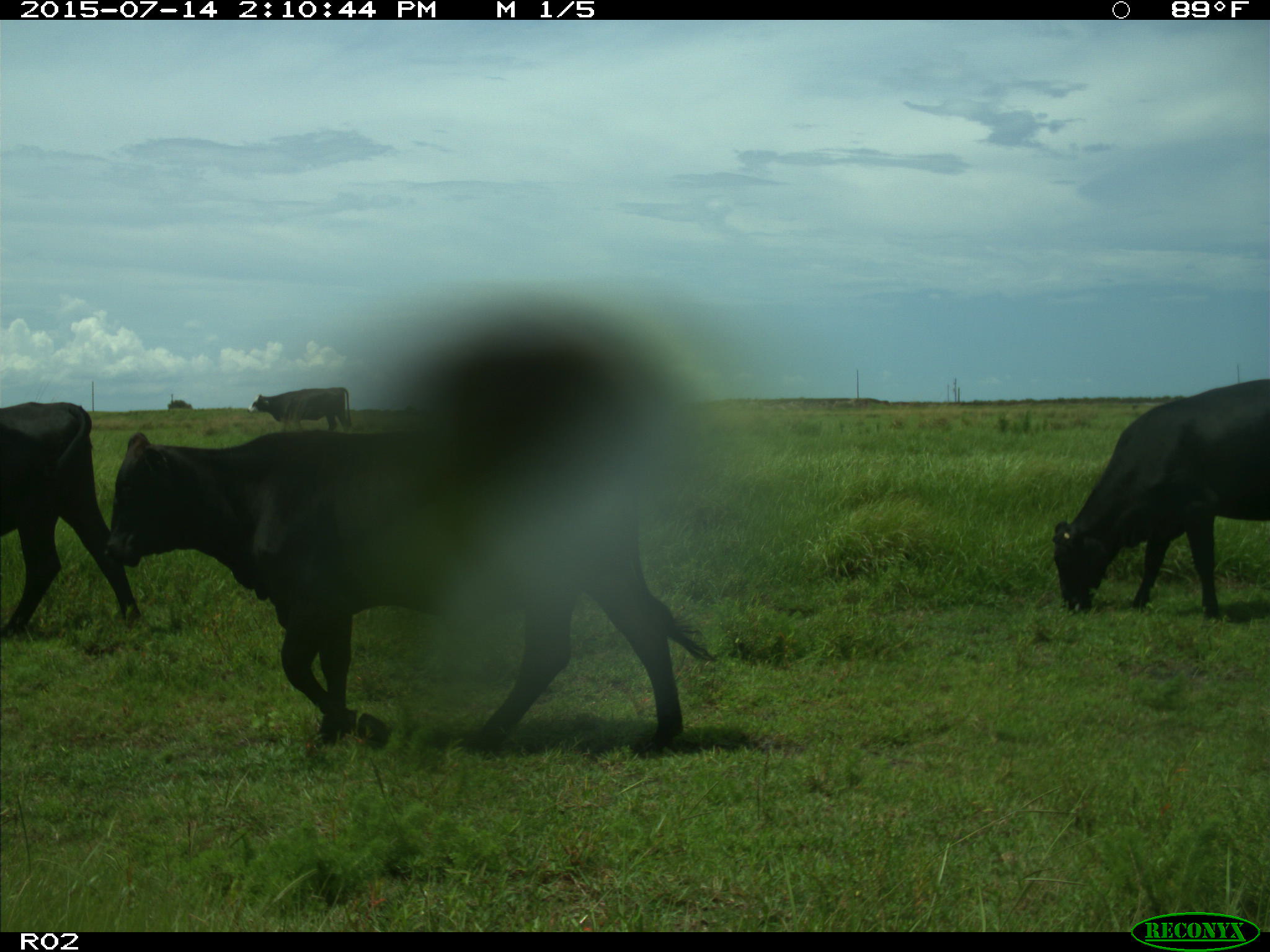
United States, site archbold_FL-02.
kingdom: Animalia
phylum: Chordata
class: Mammalia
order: Artiodactyla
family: Bovidae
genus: Bos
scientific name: Bos taurus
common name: domestic cow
Bos taurus (domestic cow).